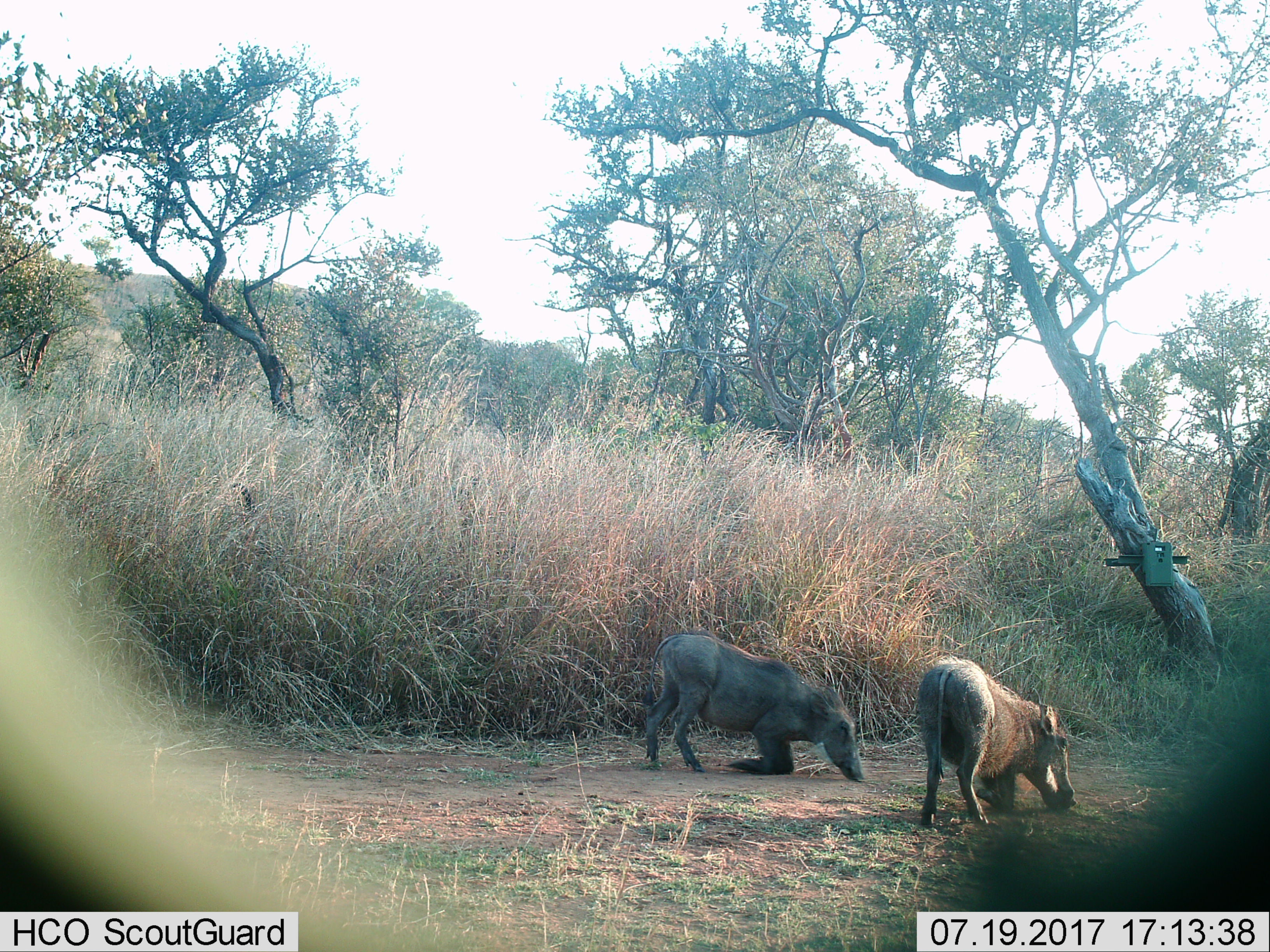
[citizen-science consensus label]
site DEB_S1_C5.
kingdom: Animalia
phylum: Chordata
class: Mammalia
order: Artiodactyla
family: Suidae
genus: Phacochoerus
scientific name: Phacochoerus africanus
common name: warthog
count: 2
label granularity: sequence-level